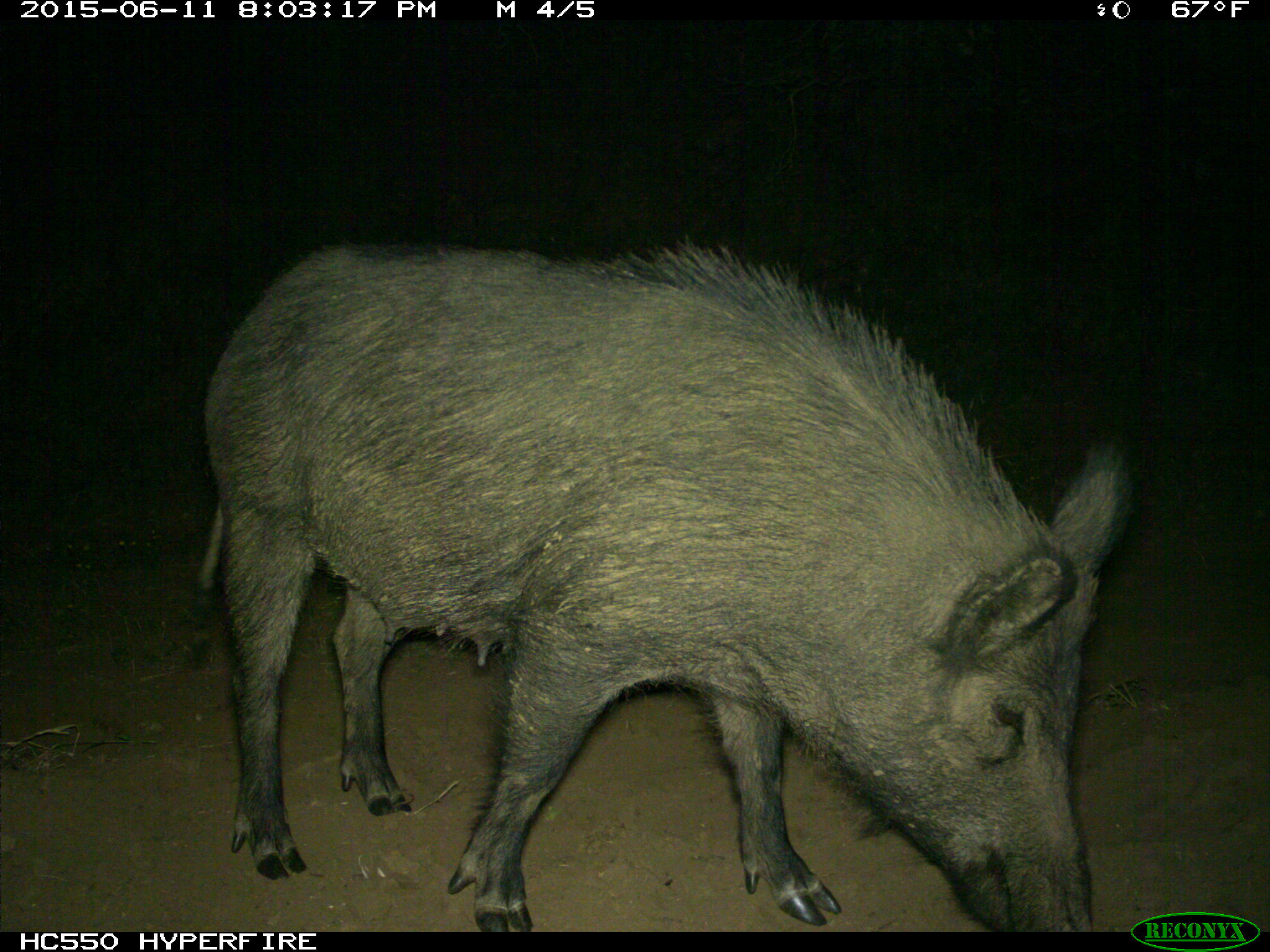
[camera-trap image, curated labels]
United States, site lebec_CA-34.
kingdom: Animalia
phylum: Chordata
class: Mammalia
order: Artiodactyla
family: Suidae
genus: Sus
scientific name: Sus scrofa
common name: wild boar